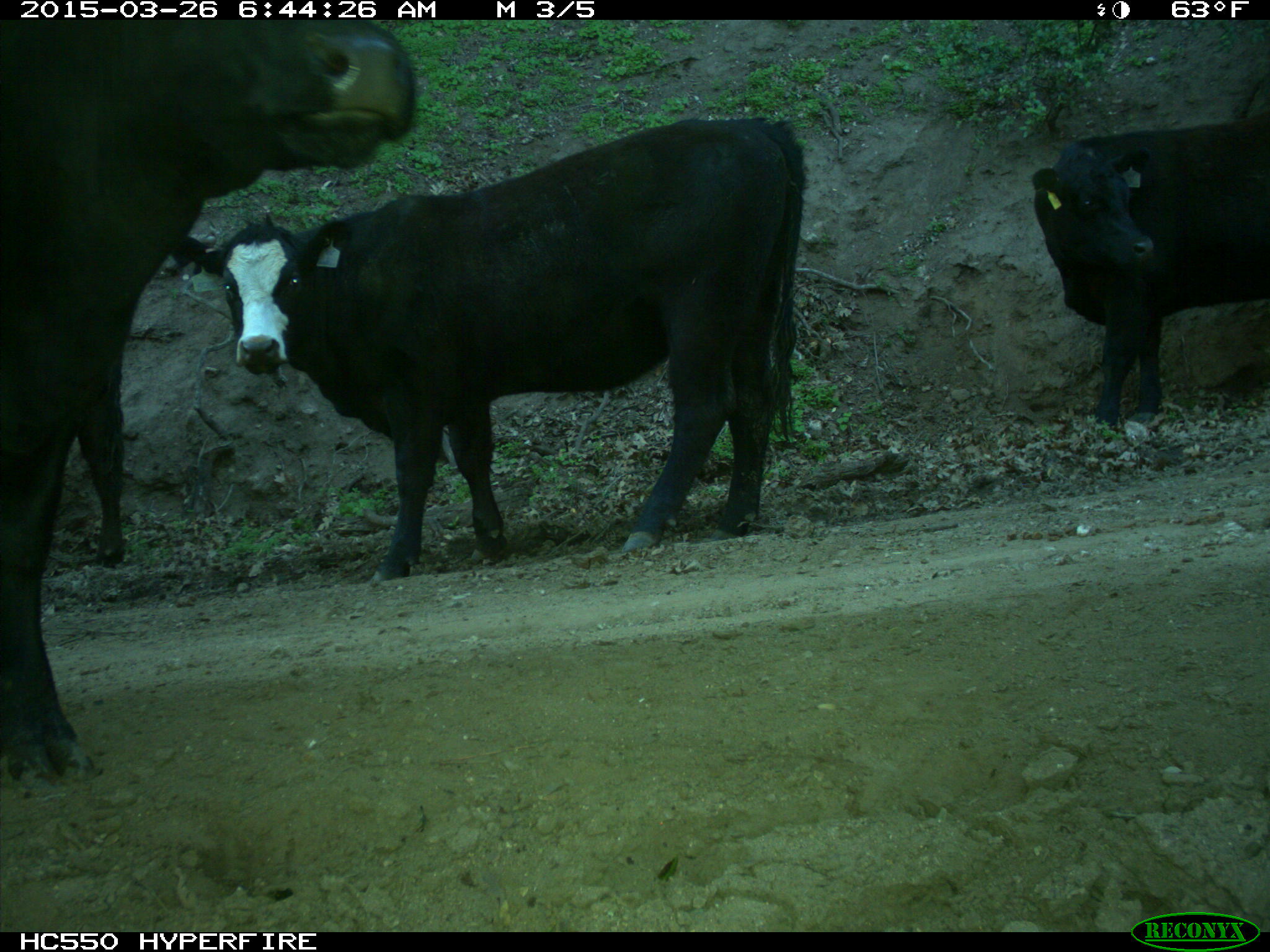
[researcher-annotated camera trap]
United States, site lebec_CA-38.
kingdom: Animalia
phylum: Chordata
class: Mammalia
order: Artiodactyla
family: Bovidae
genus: Bos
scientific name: Bos taurus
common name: domestic cow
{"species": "Bos taurus (domestic cow)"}